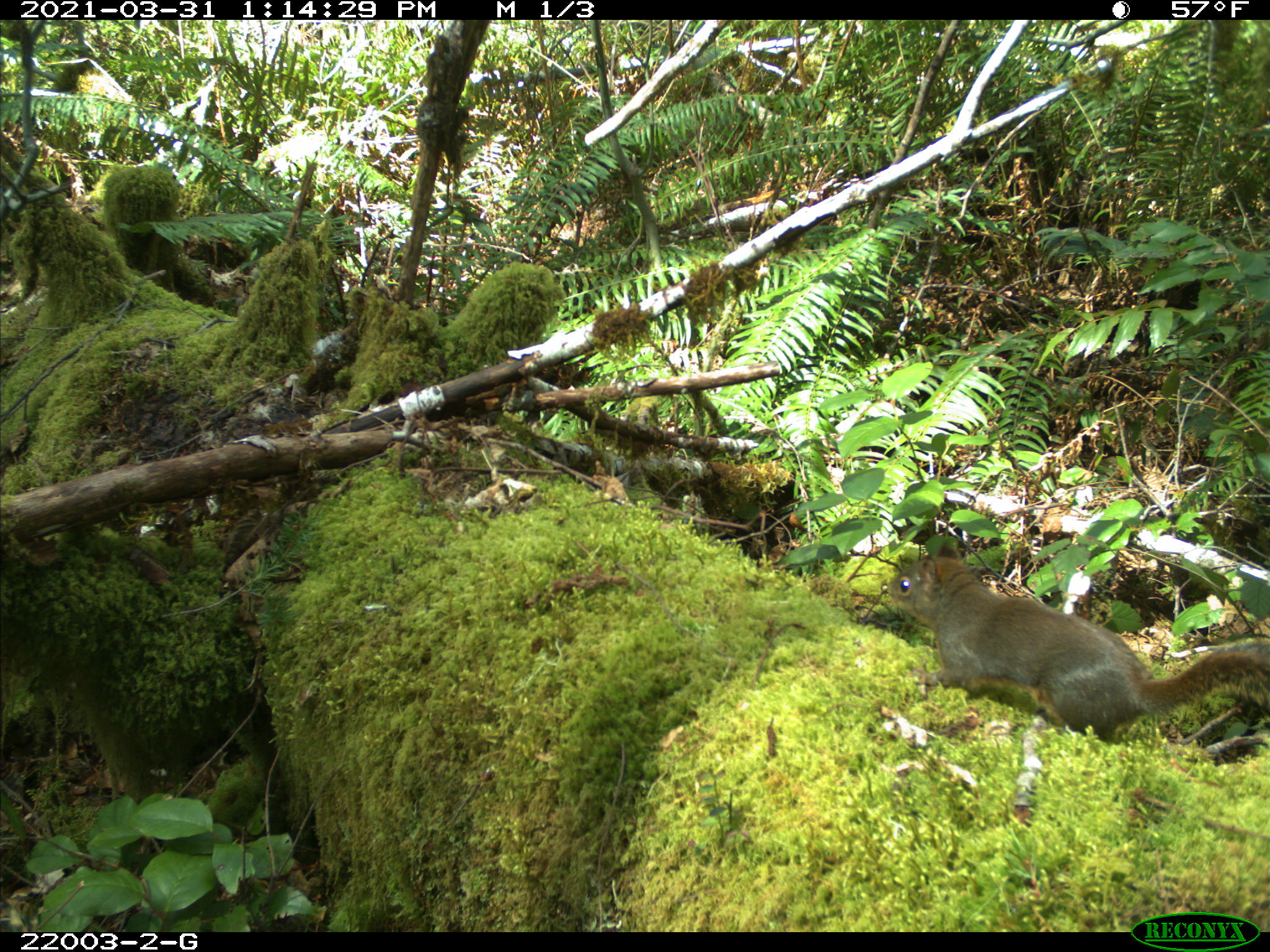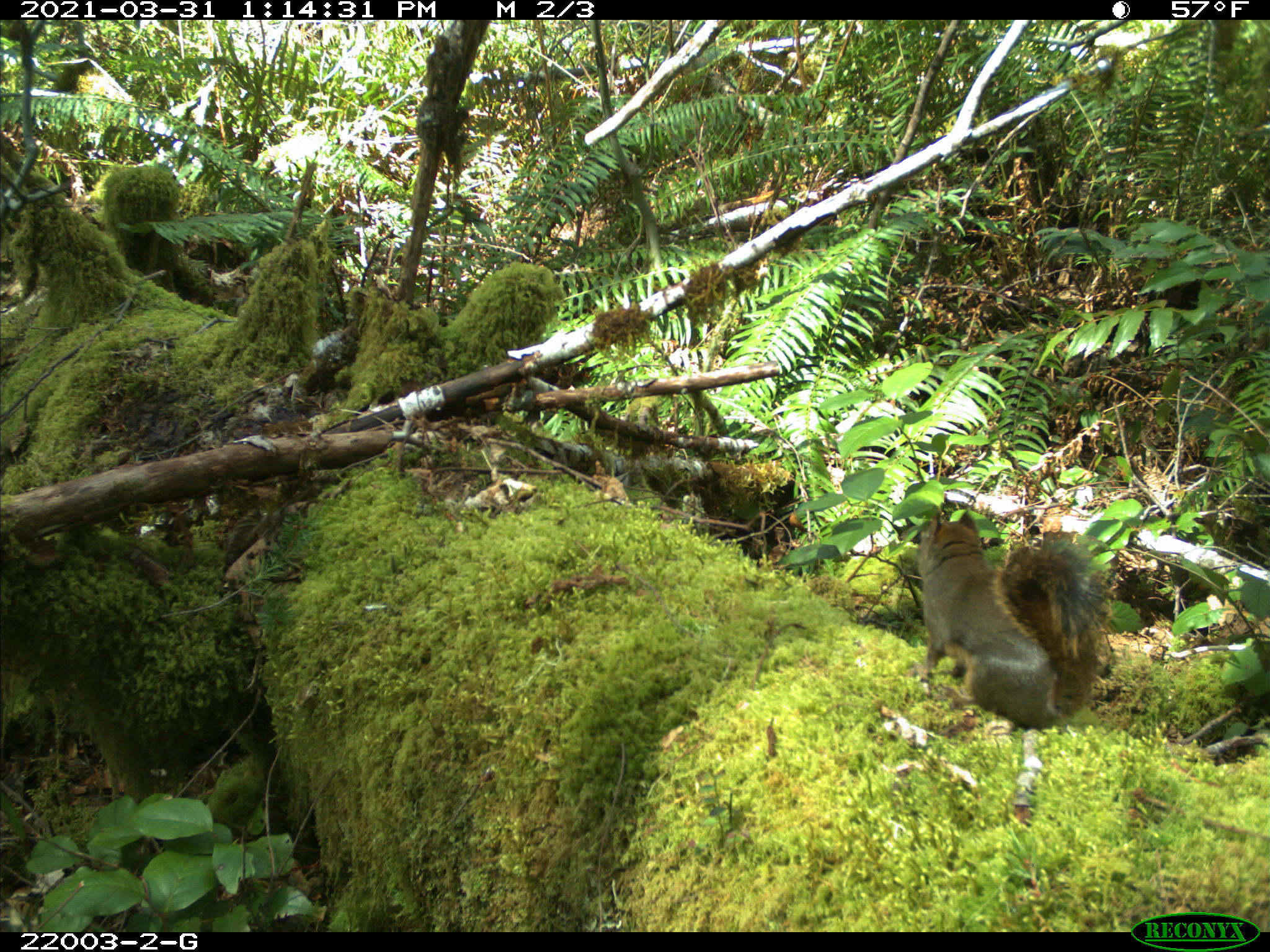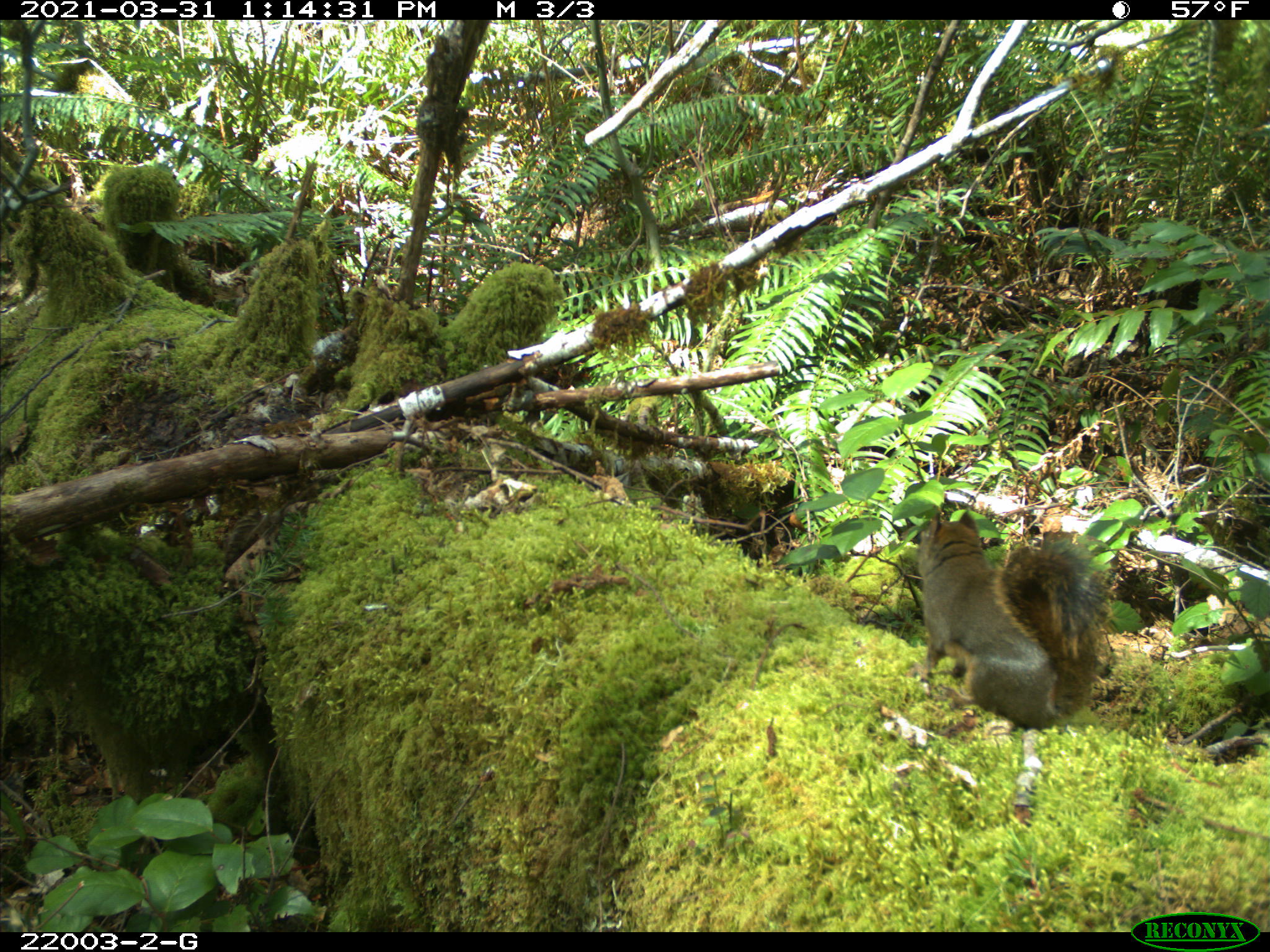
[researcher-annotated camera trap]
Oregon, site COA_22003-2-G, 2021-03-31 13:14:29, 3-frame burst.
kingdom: Animalia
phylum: Chordata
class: Mammalia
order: Rodentia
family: Sciuridae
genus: Tamiasciurus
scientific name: Tamiasciurus douglasii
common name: douglas squirrel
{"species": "douglas squirrel (Tamiasciurus douglasii)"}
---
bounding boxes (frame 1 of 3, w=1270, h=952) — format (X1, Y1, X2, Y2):
douglas squirrel: (885, 548, 1264, 741)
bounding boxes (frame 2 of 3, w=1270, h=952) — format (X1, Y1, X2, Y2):
douglas squirrel: (911, 509, 1121, 735)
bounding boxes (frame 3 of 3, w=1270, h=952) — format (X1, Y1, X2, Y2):
douglas squirrel: (915, 502, 1119, 736)